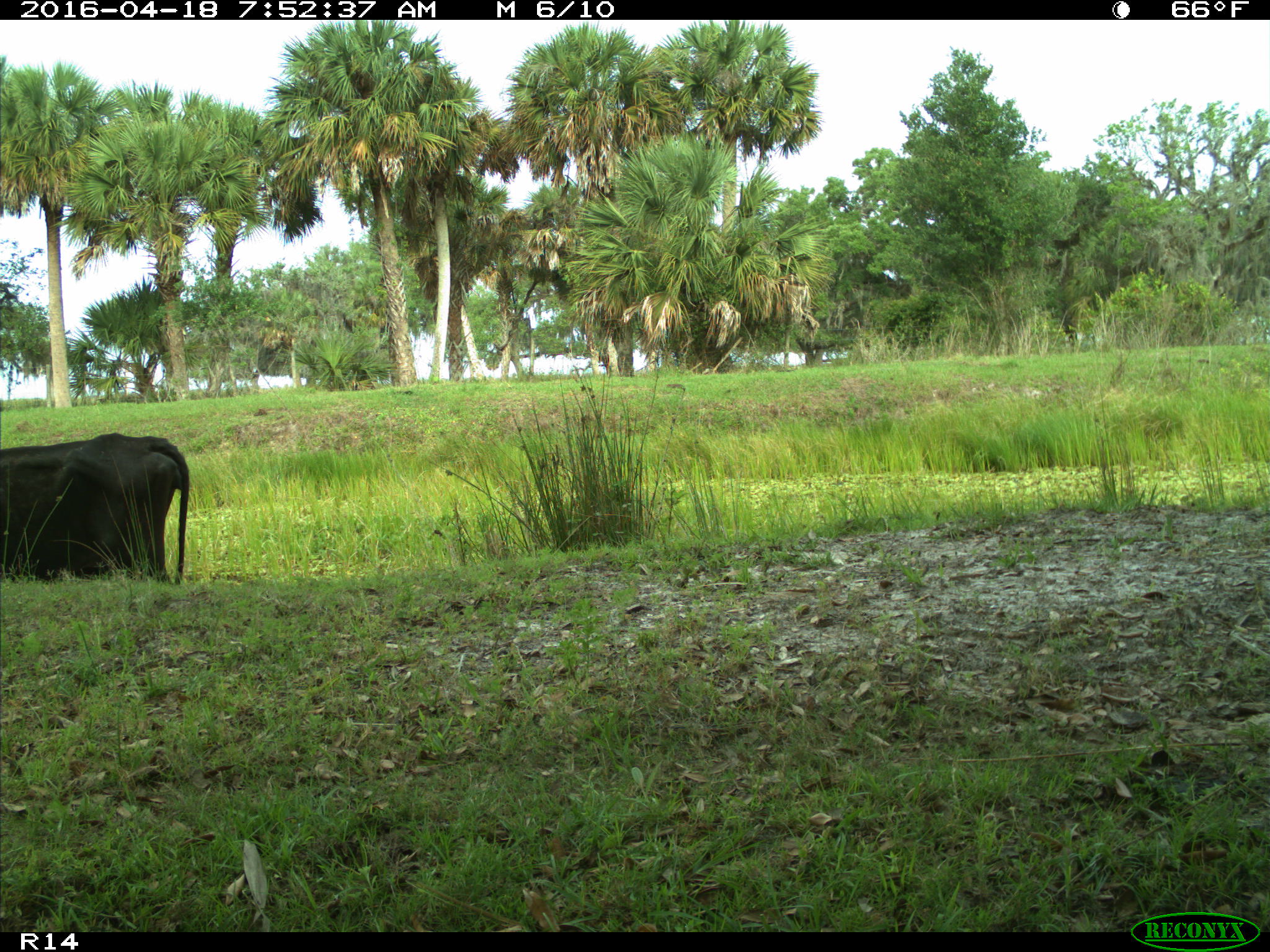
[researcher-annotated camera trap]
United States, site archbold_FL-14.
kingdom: Animalia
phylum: Chordata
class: Mammalia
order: Artiodactyla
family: Bovidae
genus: Bos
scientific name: Bos taurus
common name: domestic cow